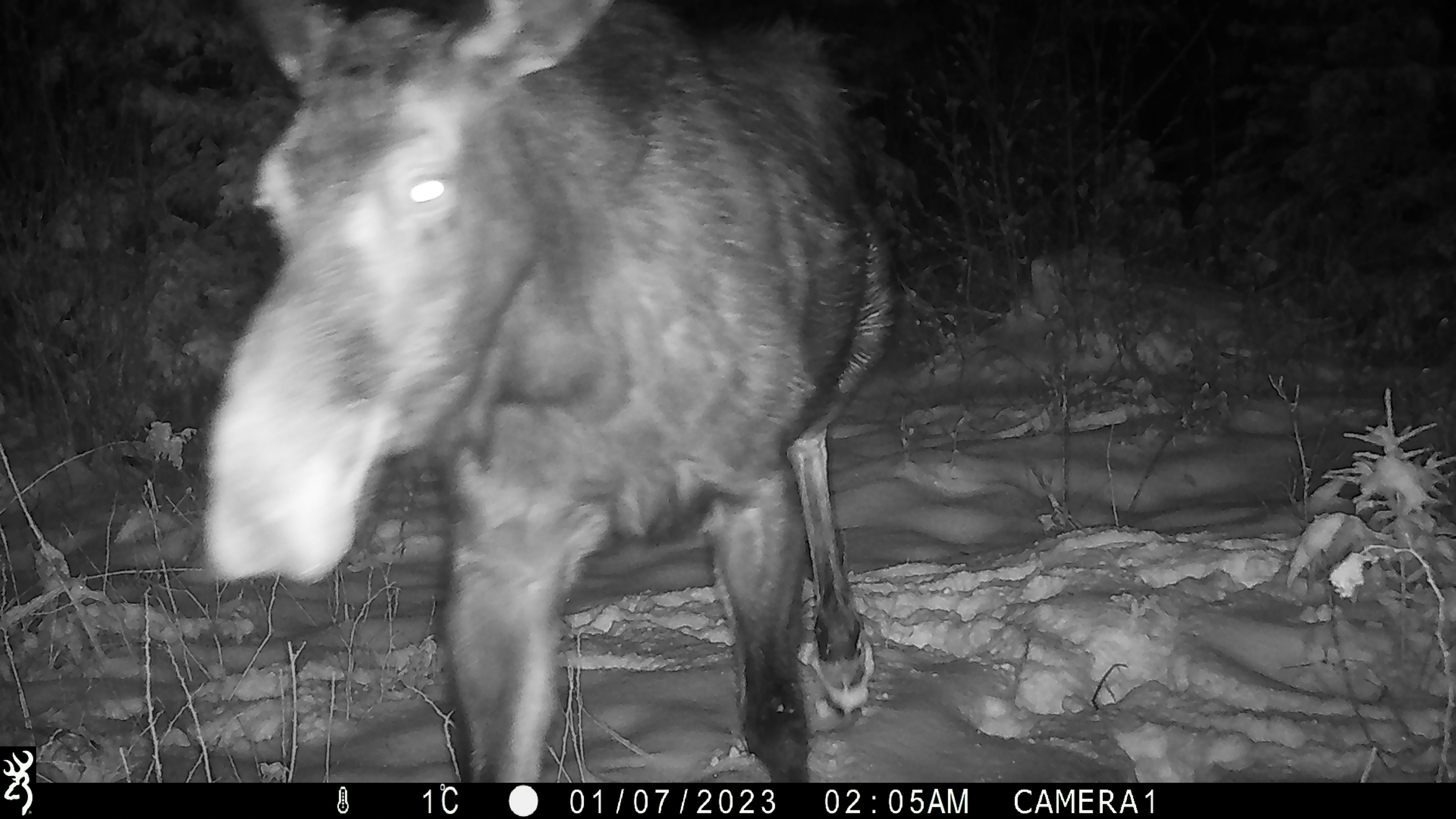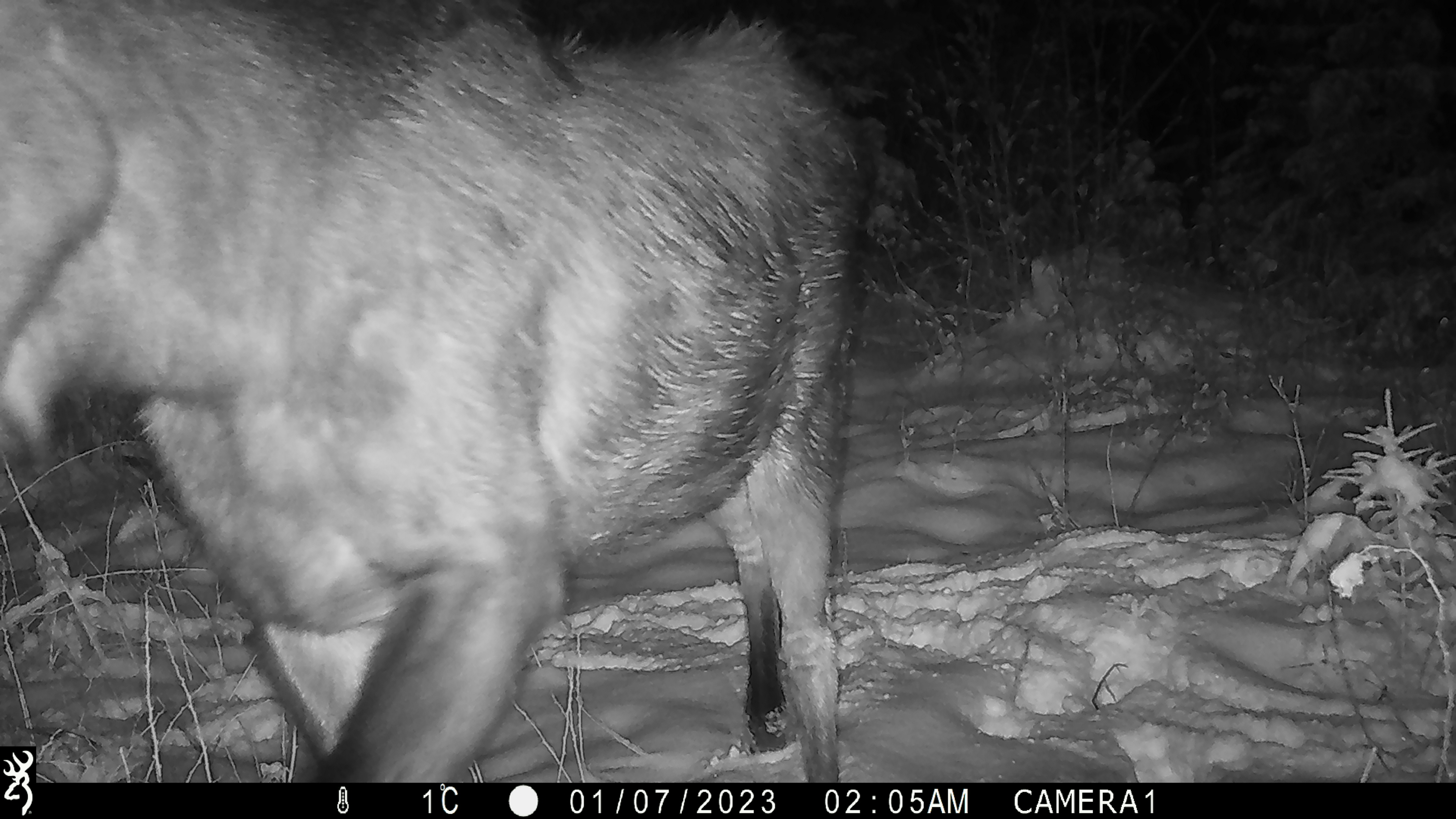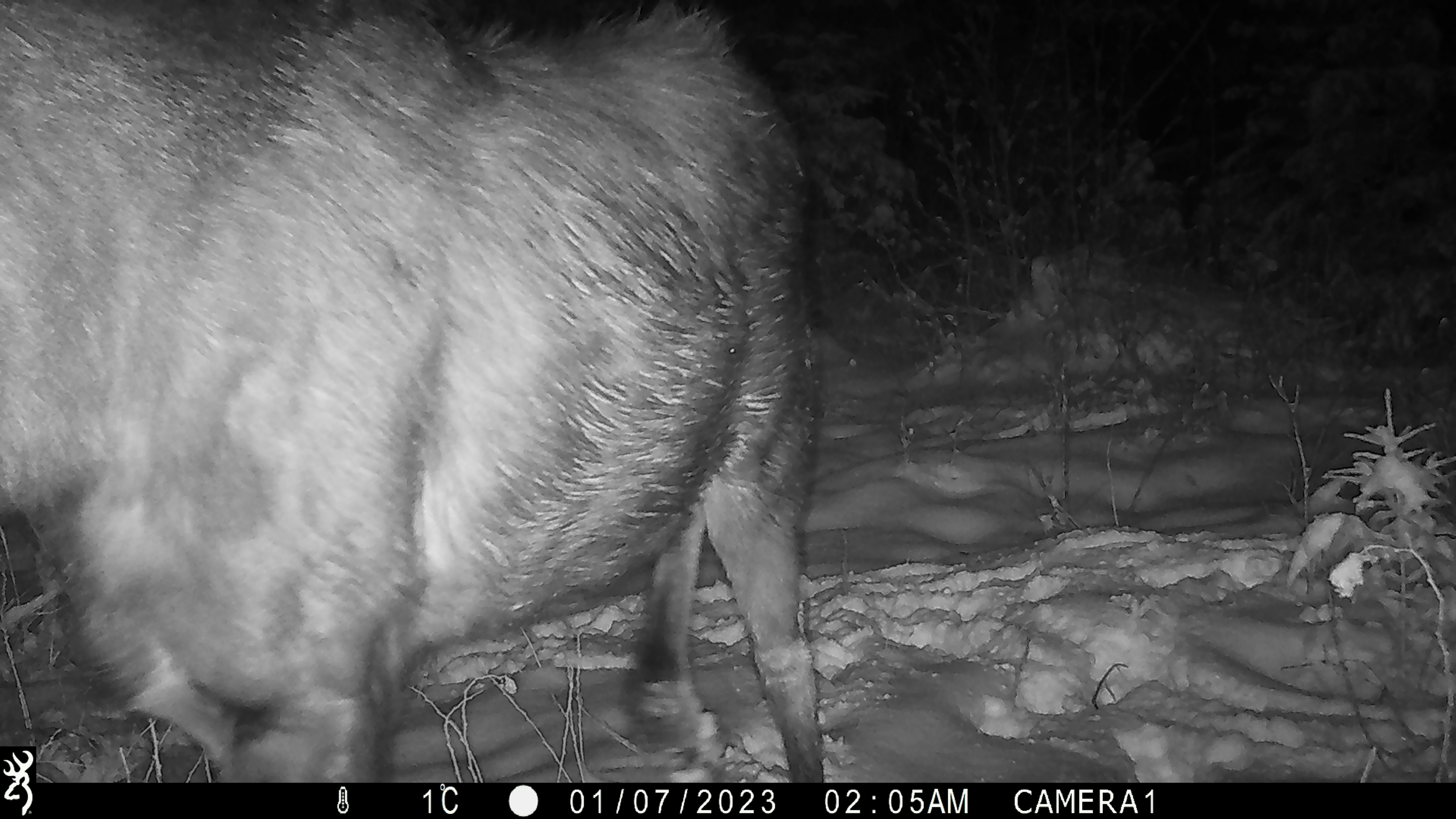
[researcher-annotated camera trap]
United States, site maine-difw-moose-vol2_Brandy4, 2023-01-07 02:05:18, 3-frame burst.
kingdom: Animalia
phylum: Chordata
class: Mammalia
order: Artiodactyla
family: Cervidae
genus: Alces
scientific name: Alces alces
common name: moose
Moose (Alces alces).